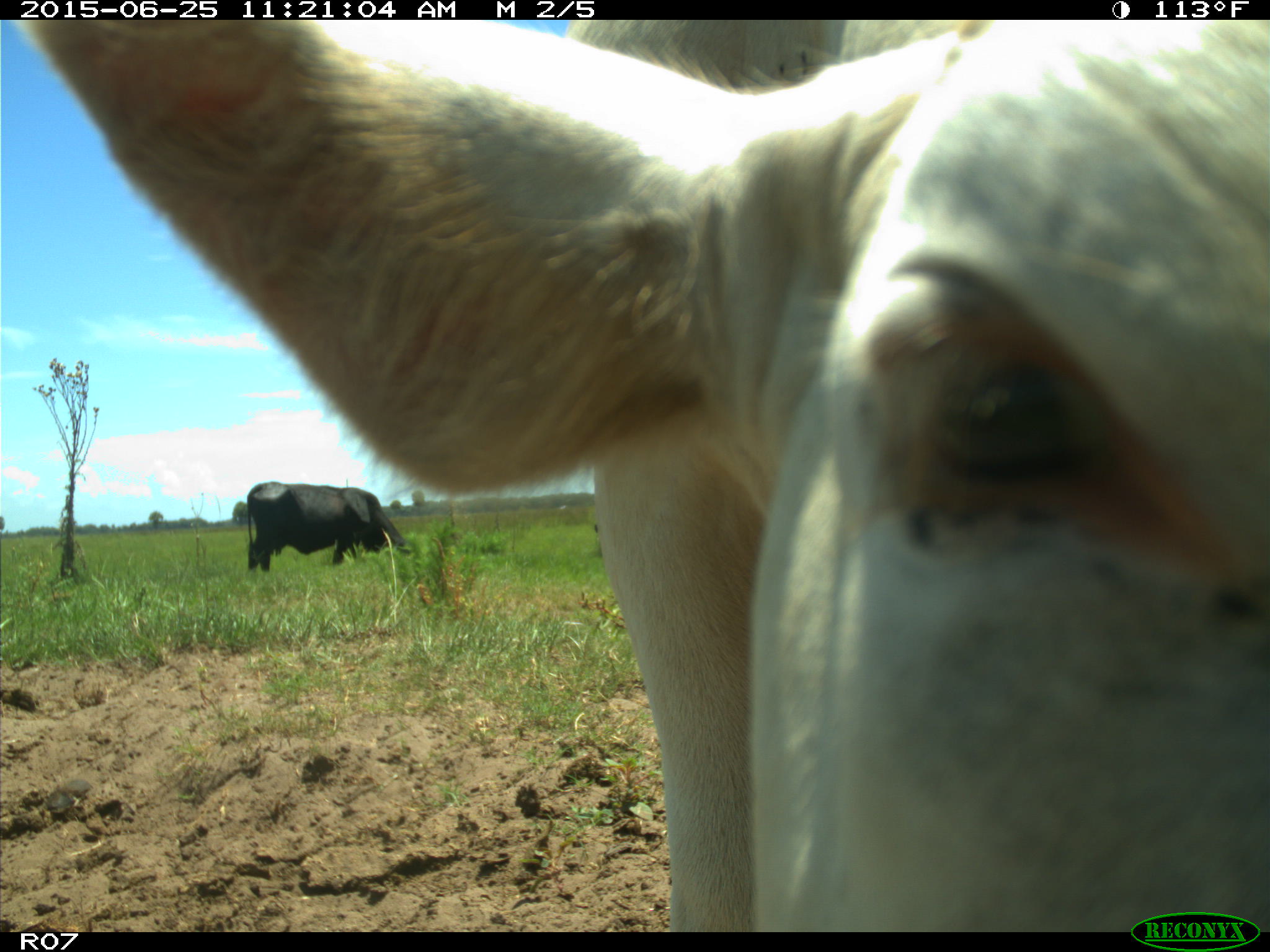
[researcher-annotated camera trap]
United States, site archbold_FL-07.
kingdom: Animalia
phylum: Chordata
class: Mammalia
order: Artiodactyla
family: Bovidae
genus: Bos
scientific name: Bos taurus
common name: domestic cow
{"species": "Bos taurus (domestic cow)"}